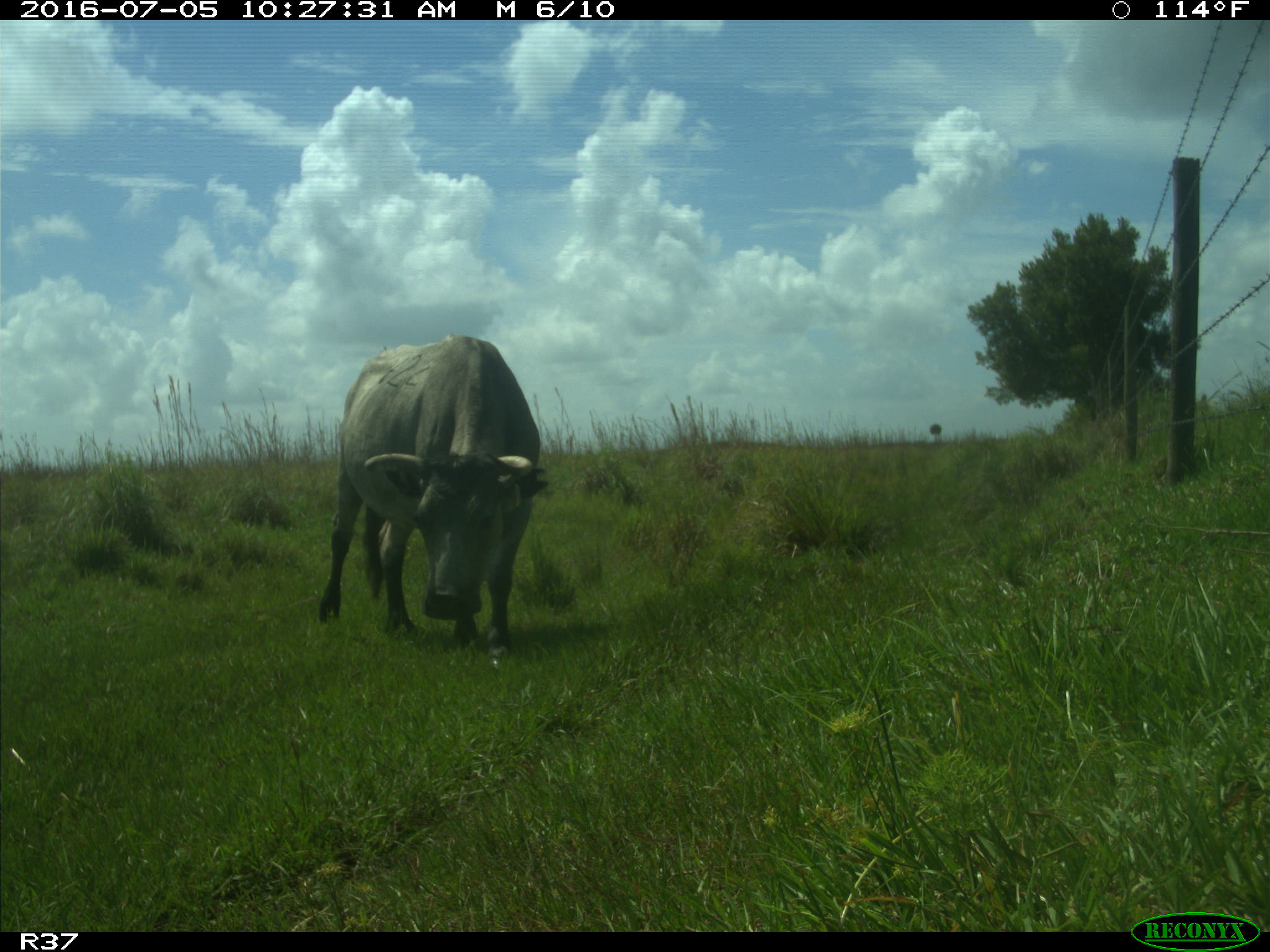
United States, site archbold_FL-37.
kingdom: Animalia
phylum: Chordata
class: Mammalia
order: Artiodactyla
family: Bovidae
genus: Bos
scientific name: Bos taurus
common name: domestic cow